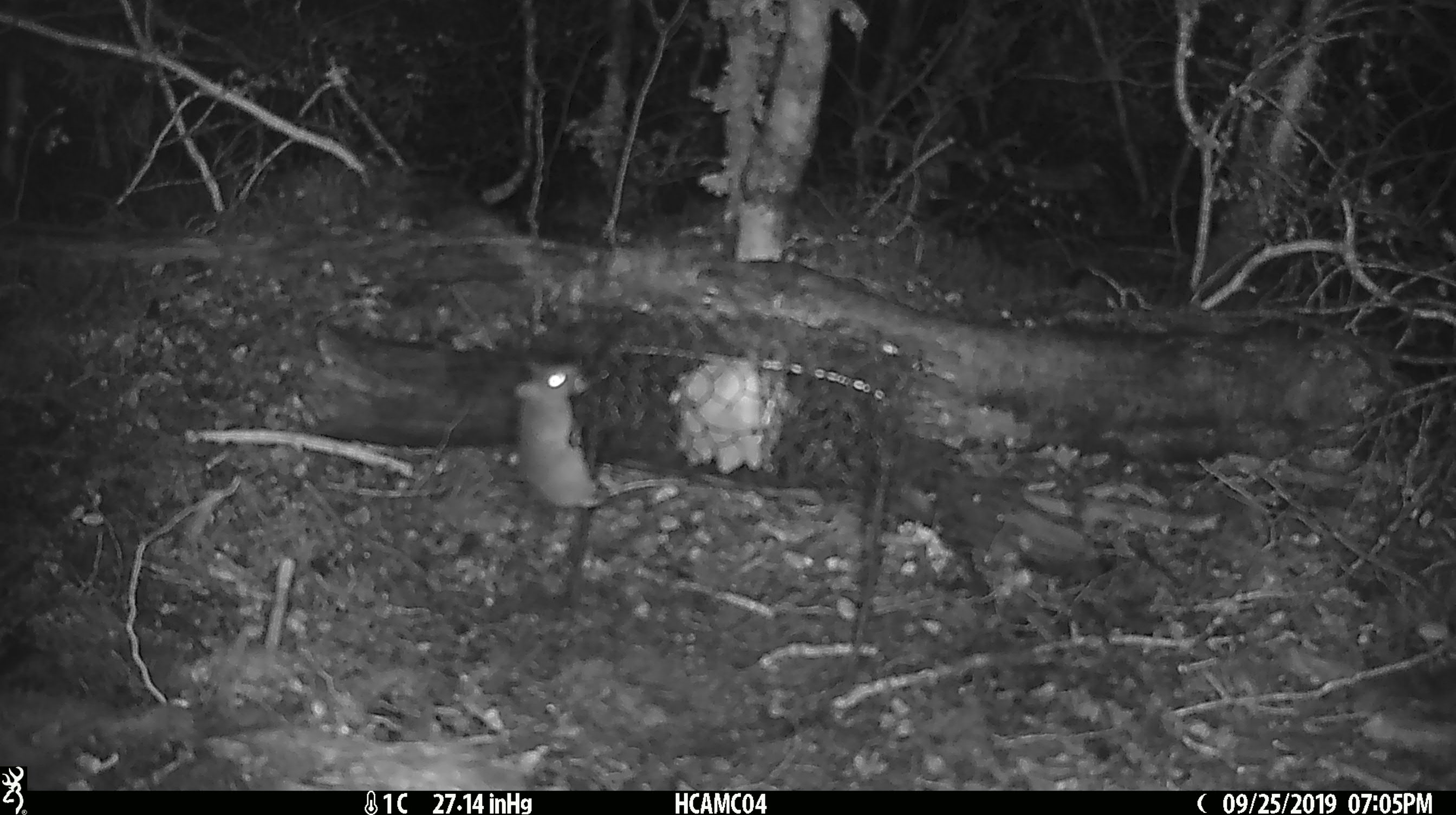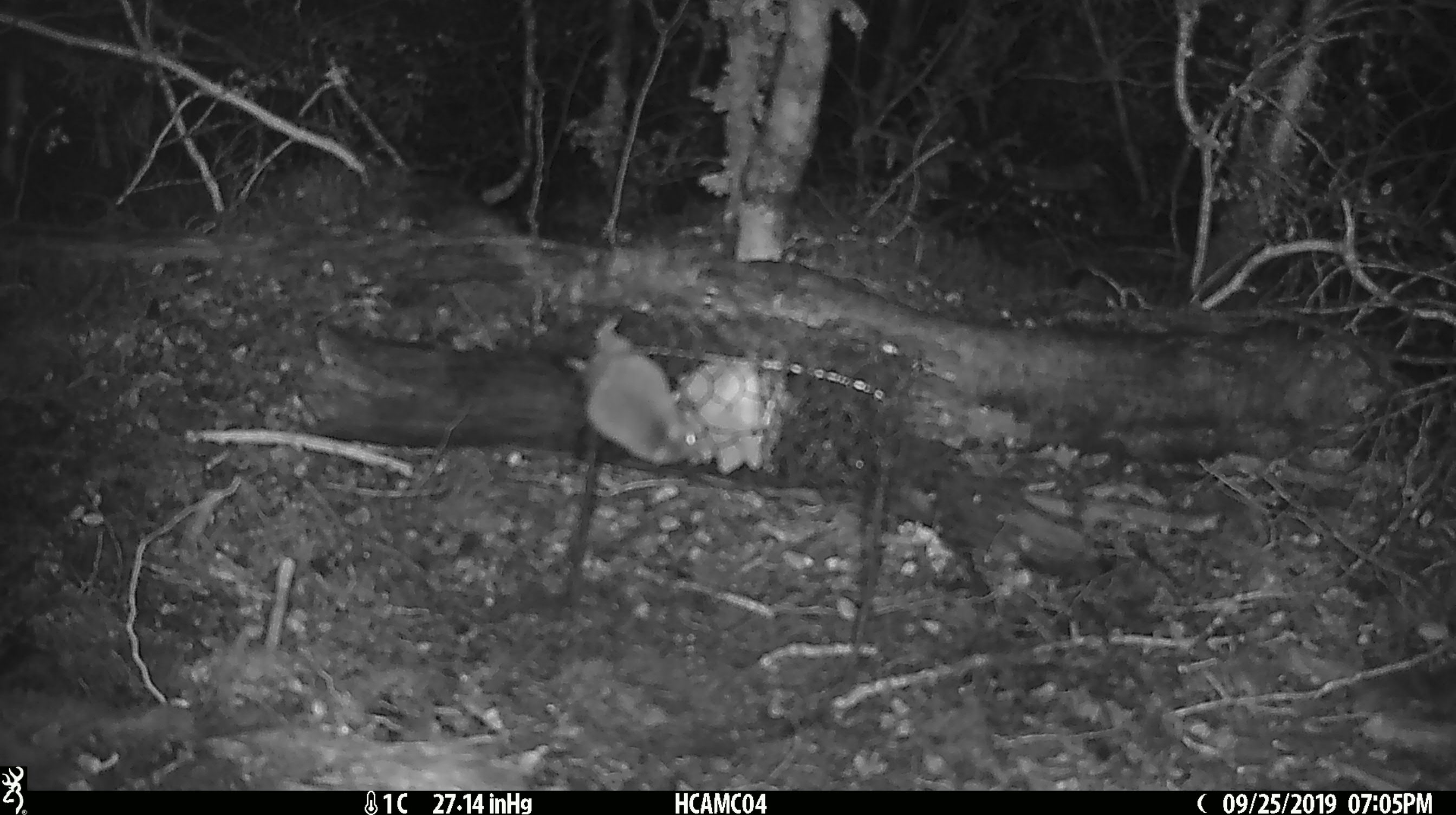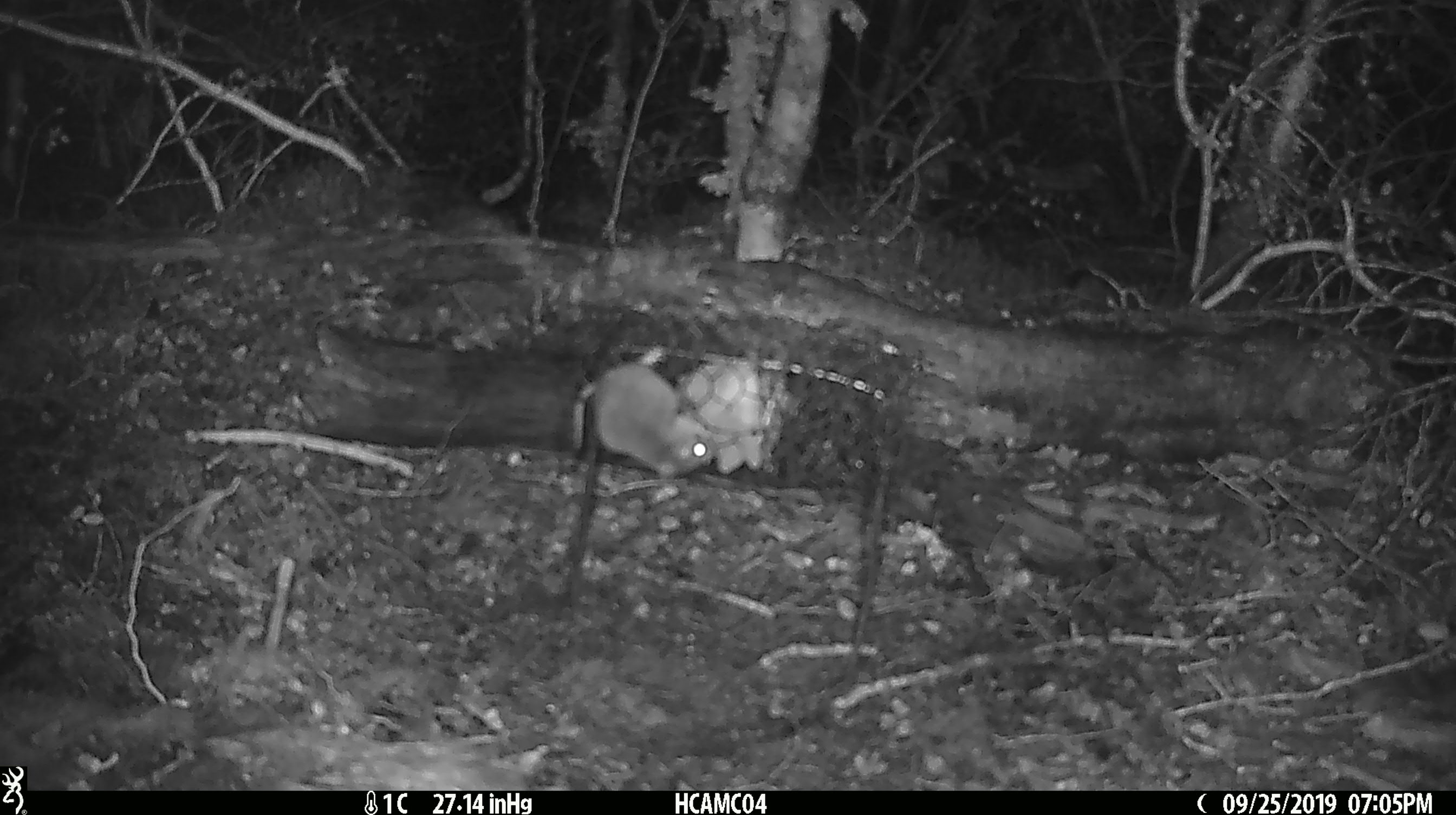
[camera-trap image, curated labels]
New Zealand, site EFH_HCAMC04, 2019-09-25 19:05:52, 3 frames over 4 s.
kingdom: Animalia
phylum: Chordata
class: Mammalia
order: Rodentia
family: Muridae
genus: Mus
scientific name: Mus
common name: mouse